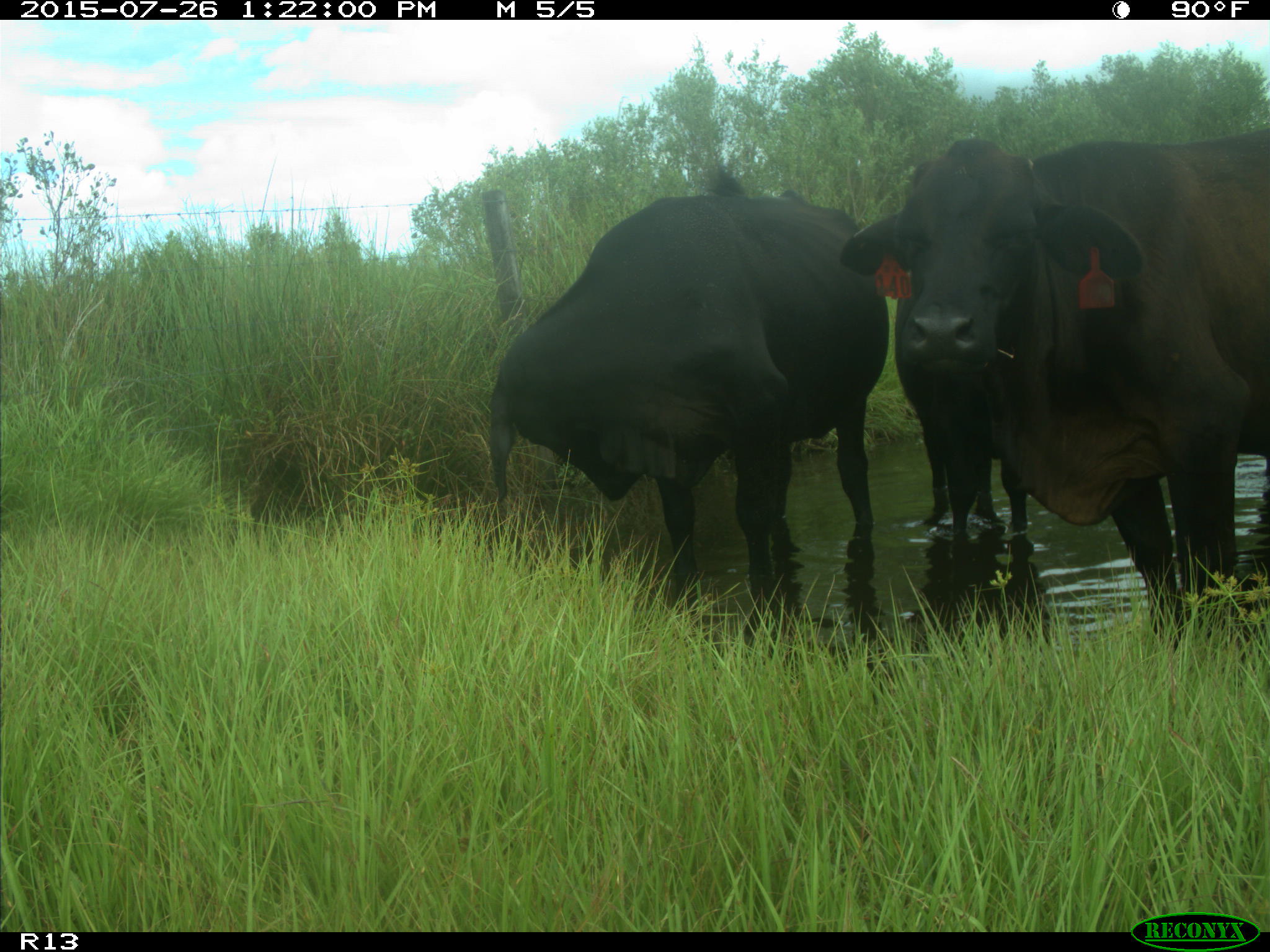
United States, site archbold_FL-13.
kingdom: Animalia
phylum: Chordata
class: Mammalia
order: Artiodactyla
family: Bovidae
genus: Bos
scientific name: Bos taurus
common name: domestic cow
Bos taurus (domestic cow).